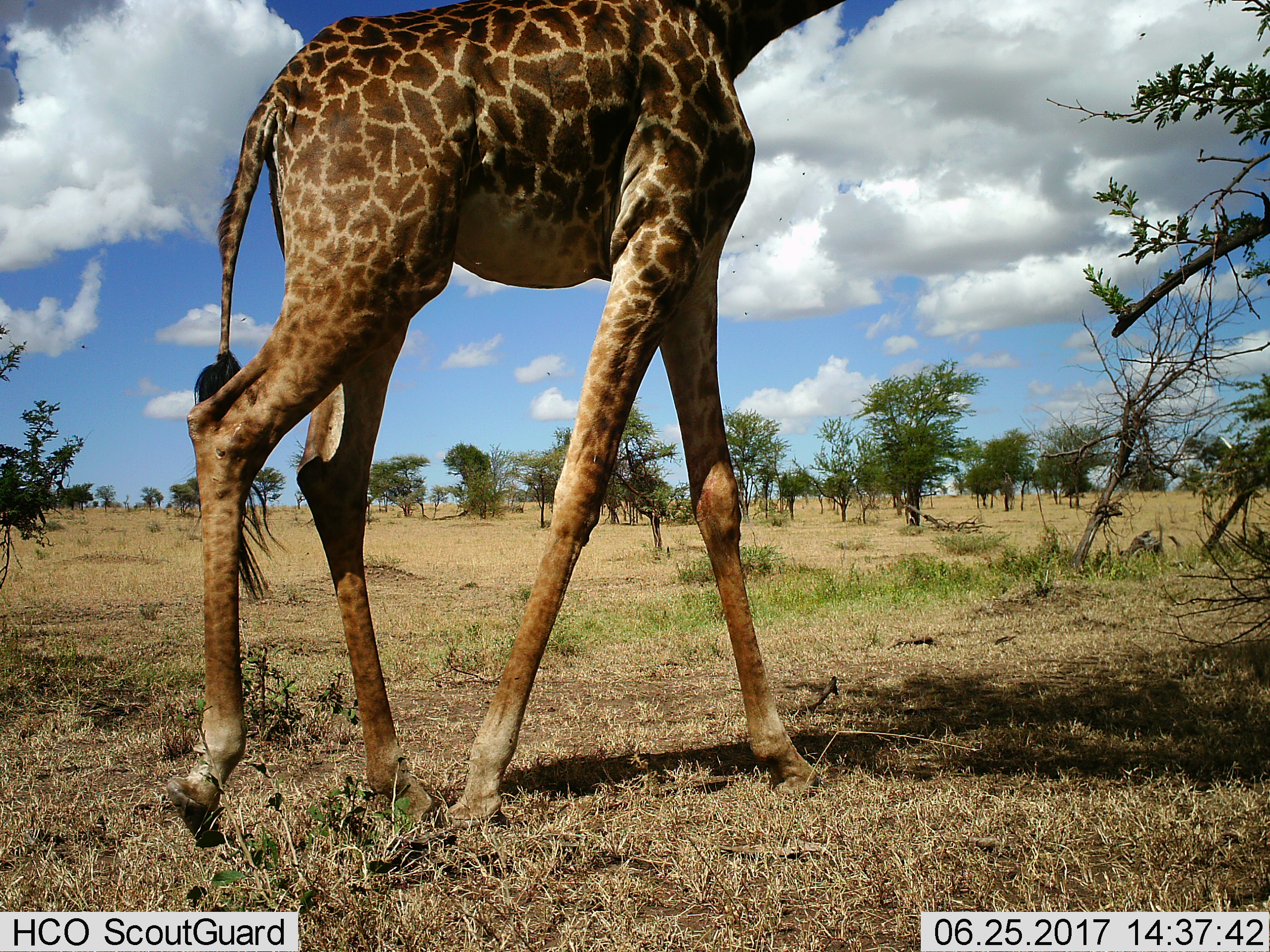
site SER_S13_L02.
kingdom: Animalia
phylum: Chordata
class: Mammalia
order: Artiodactyla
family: Giraffidae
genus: Giraffa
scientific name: Giraffa camelopardalis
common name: giraffe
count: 1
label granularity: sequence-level